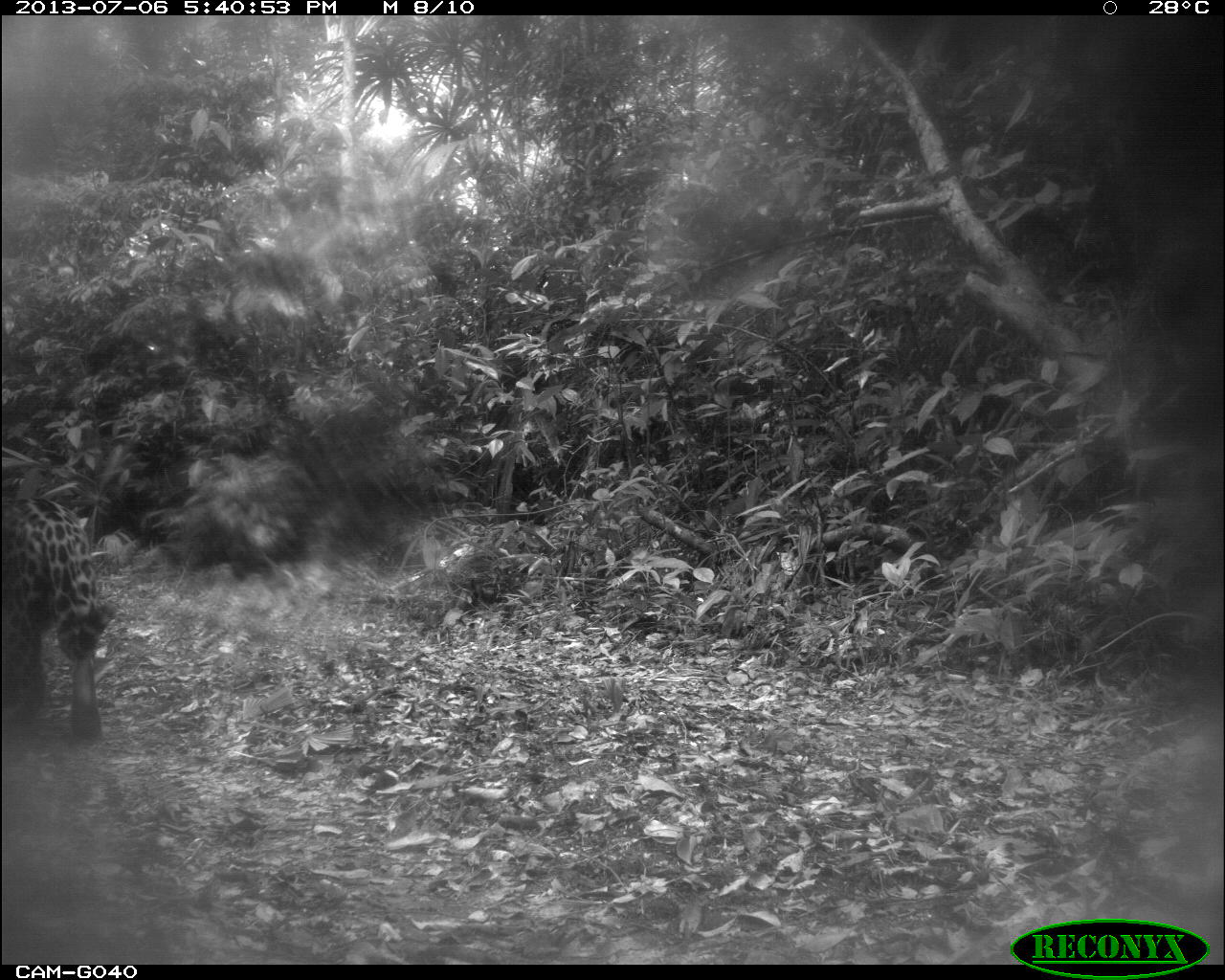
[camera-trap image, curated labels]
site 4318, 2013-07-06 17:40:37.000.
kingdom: Animalia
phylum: Chordata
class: Mammalia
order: Carnivora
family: Felidae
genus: Panthera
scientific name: Panthera onca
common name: jaguar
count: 1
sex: female